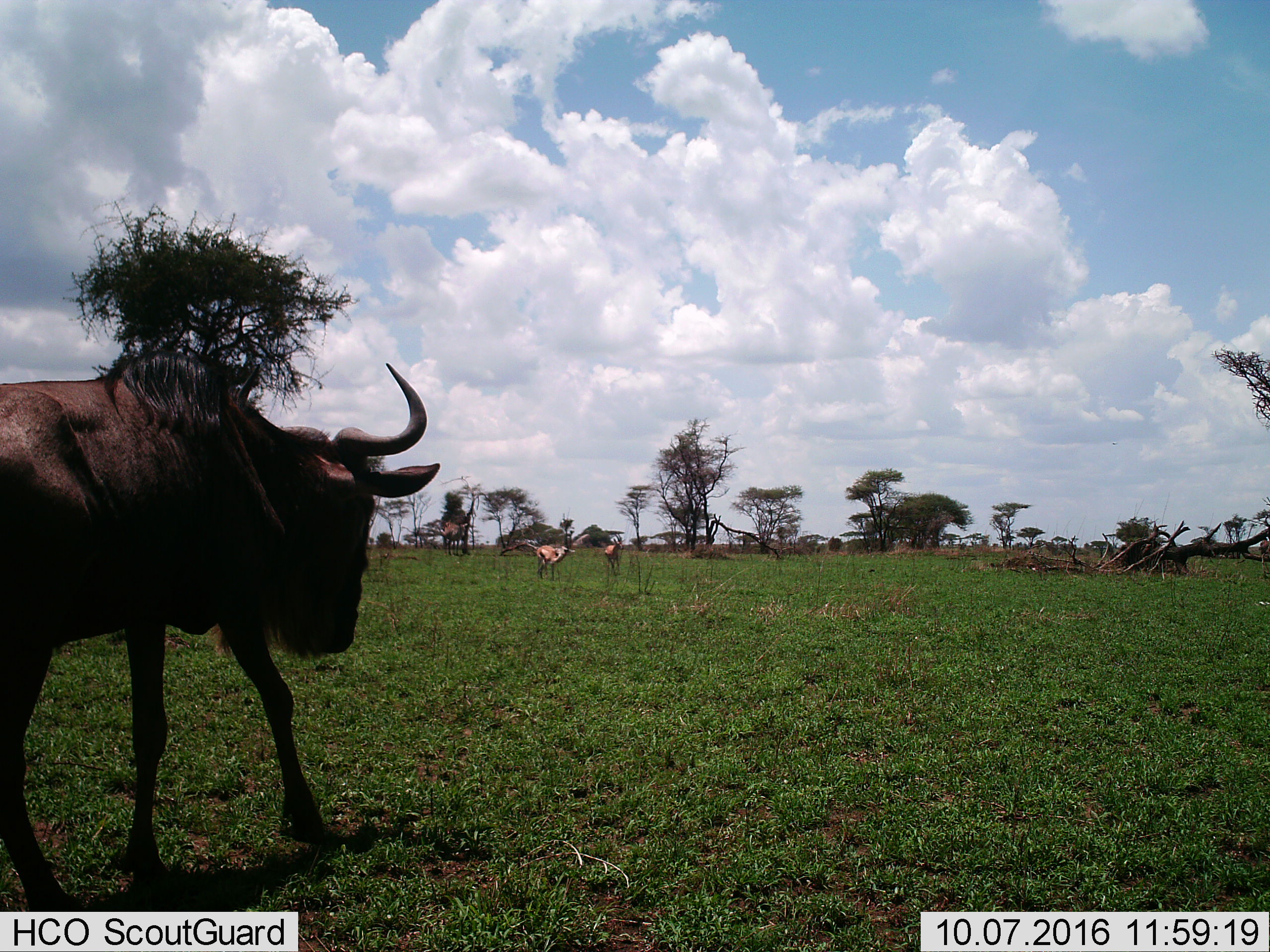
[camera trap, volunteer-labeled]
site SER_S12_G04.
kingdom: Animalia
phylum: Chordata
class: Mammalia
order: Artiodactyla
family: Bovidae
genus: Eudorcas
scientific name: Eudorcas thomsonii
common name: thomson's gazelle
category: gazellethomsons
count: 2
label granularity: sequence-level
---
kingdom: Animalia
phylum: Chordata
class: Mammalia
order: Artiodactyla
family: Bovidae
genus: Connochaetes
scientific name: Connochaetes taurinus taurinus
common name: blue wildebeest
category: wildebeestblue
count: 2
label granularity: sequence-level